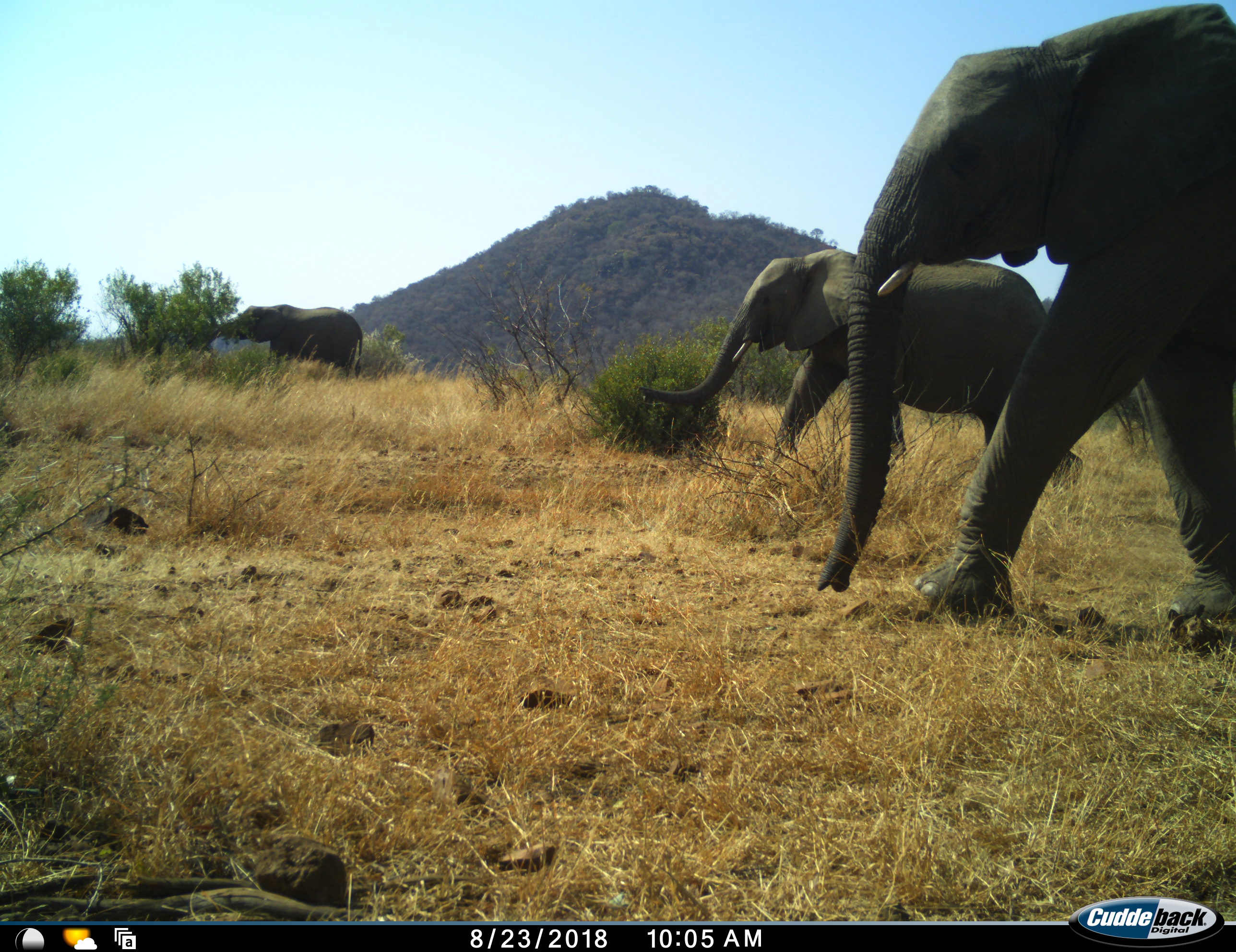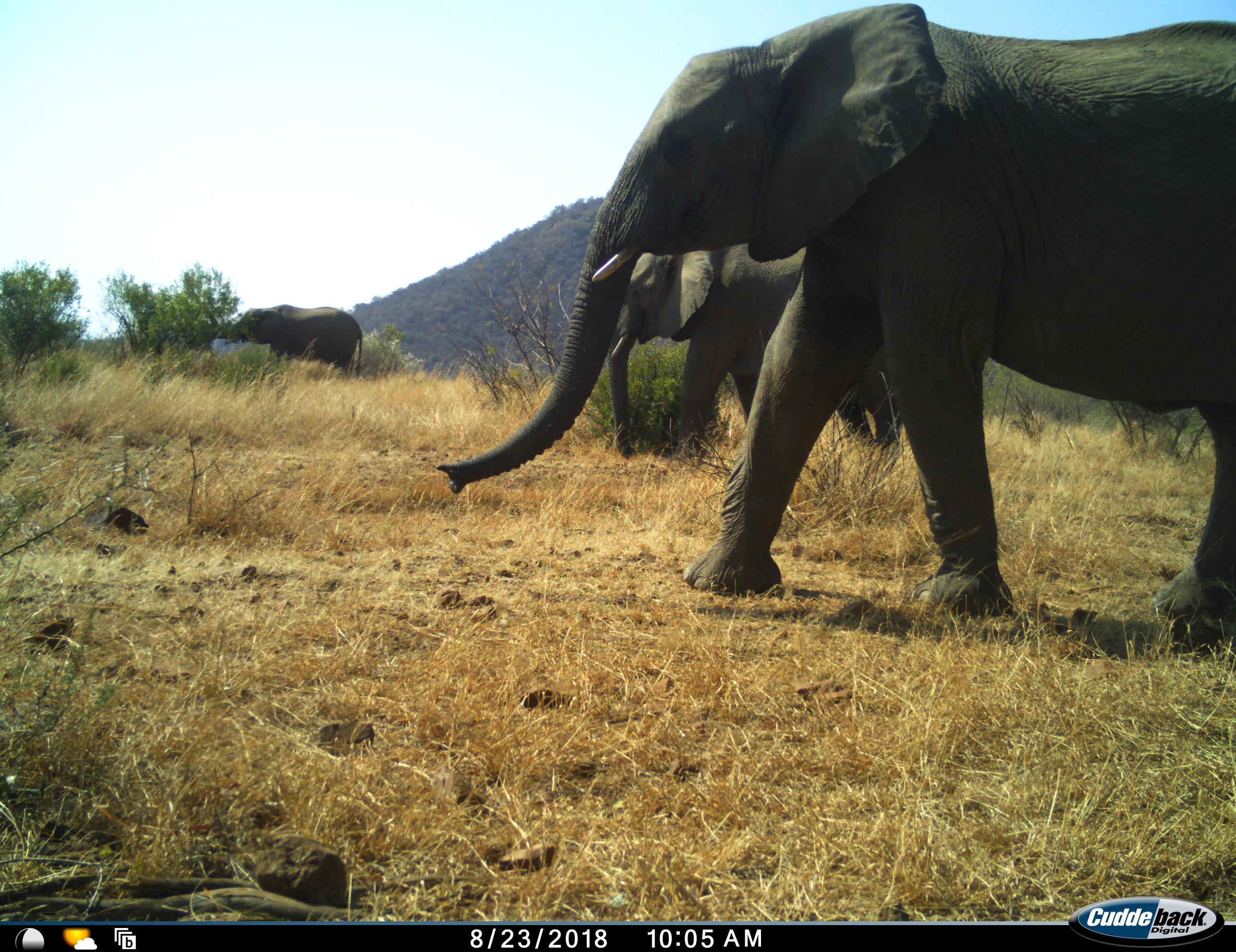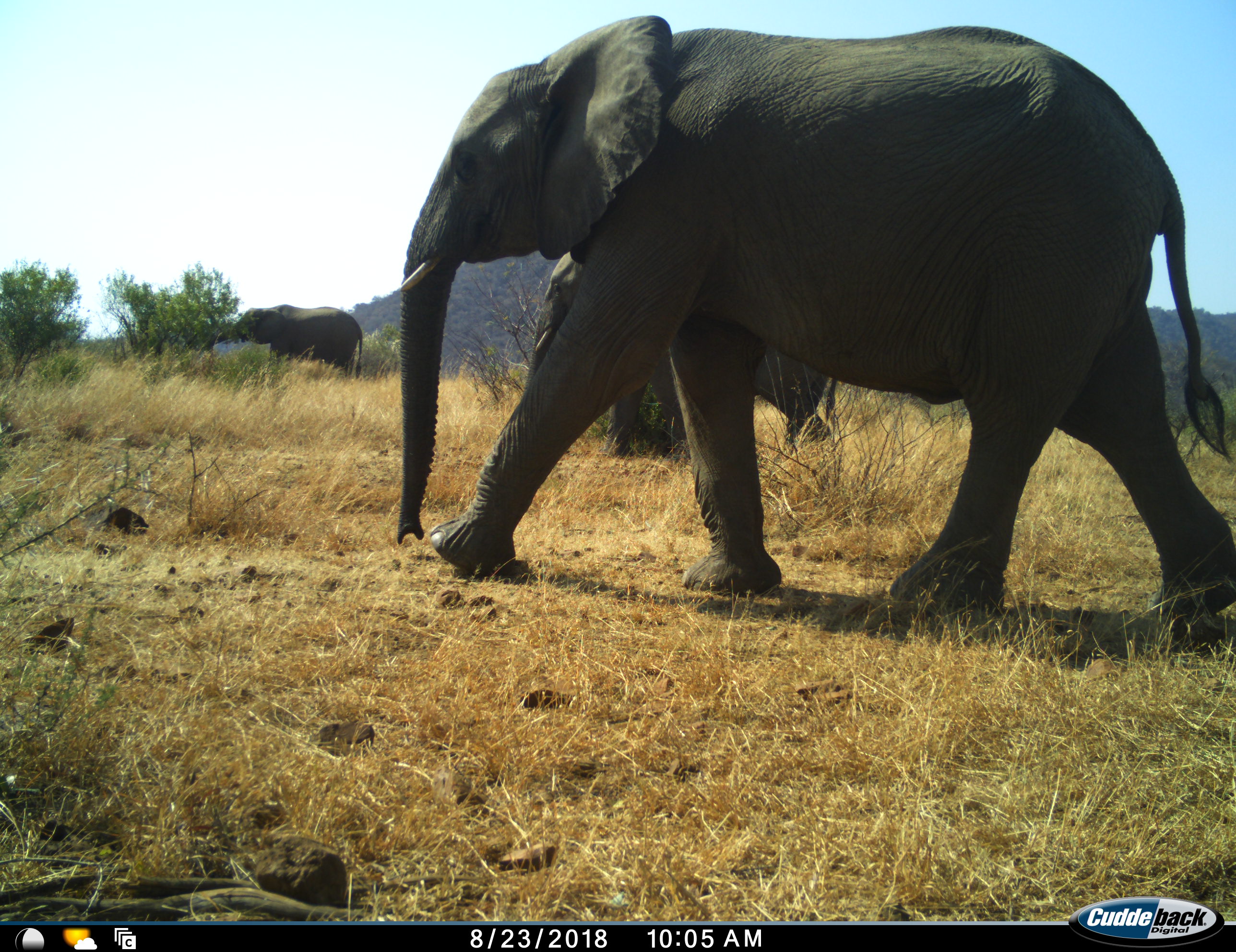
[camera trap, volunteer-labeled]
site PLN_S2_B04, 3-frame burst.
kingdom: Animalia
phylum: Chordata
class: Mammalia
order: Proboscidea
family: Elephantidae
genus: Loxodonta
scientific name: Loxodonta africana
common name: african bush elephant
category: elephant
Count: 3.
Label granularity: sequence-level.